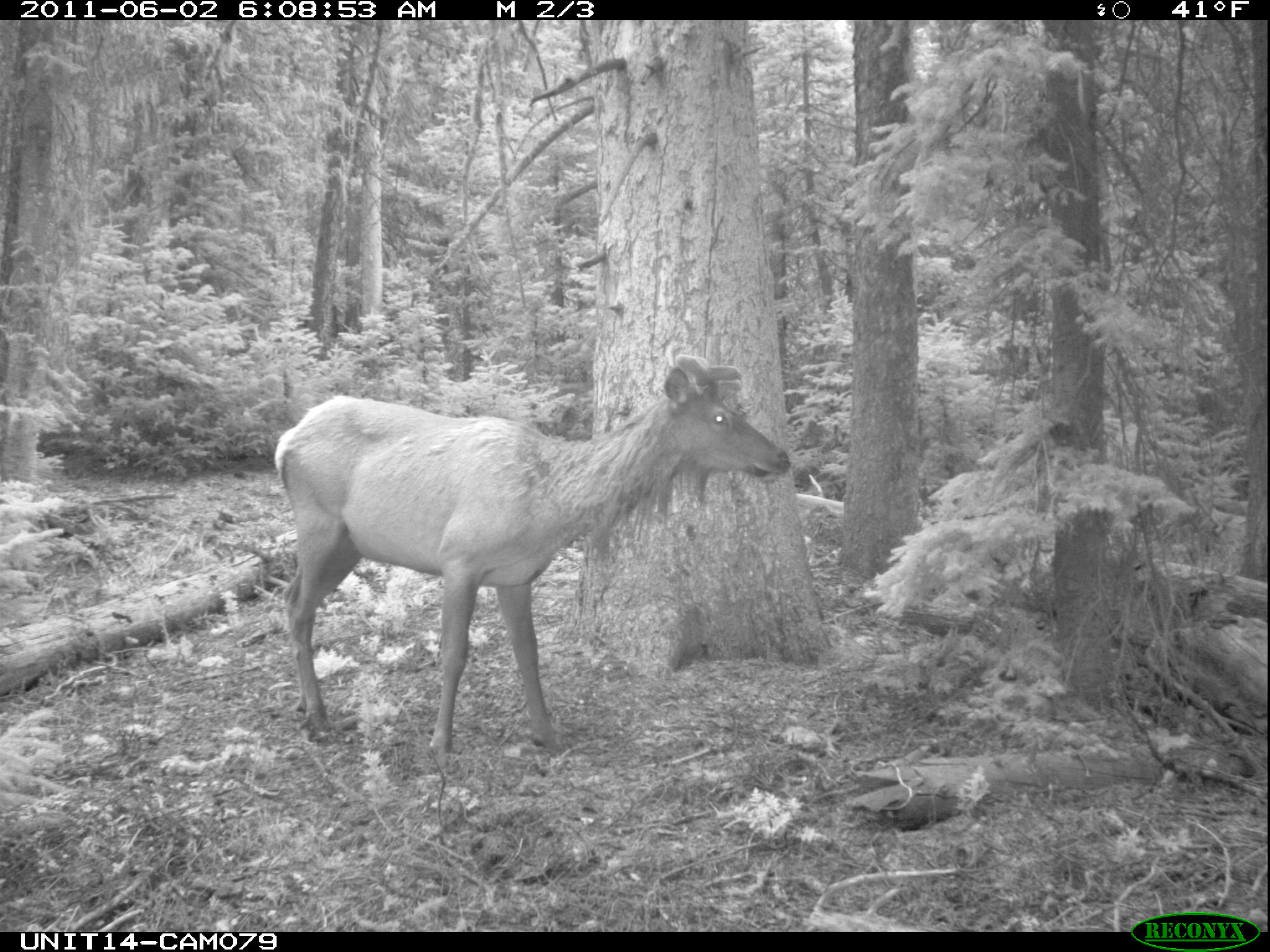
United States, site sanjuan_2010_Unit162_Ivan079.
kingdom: Animalia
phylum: Chordata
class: Mammalia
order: Artiodactyla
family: Cervidae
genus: Cervus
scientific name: Cervus elaphus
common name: red deer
Cervus elaphus (red deer).